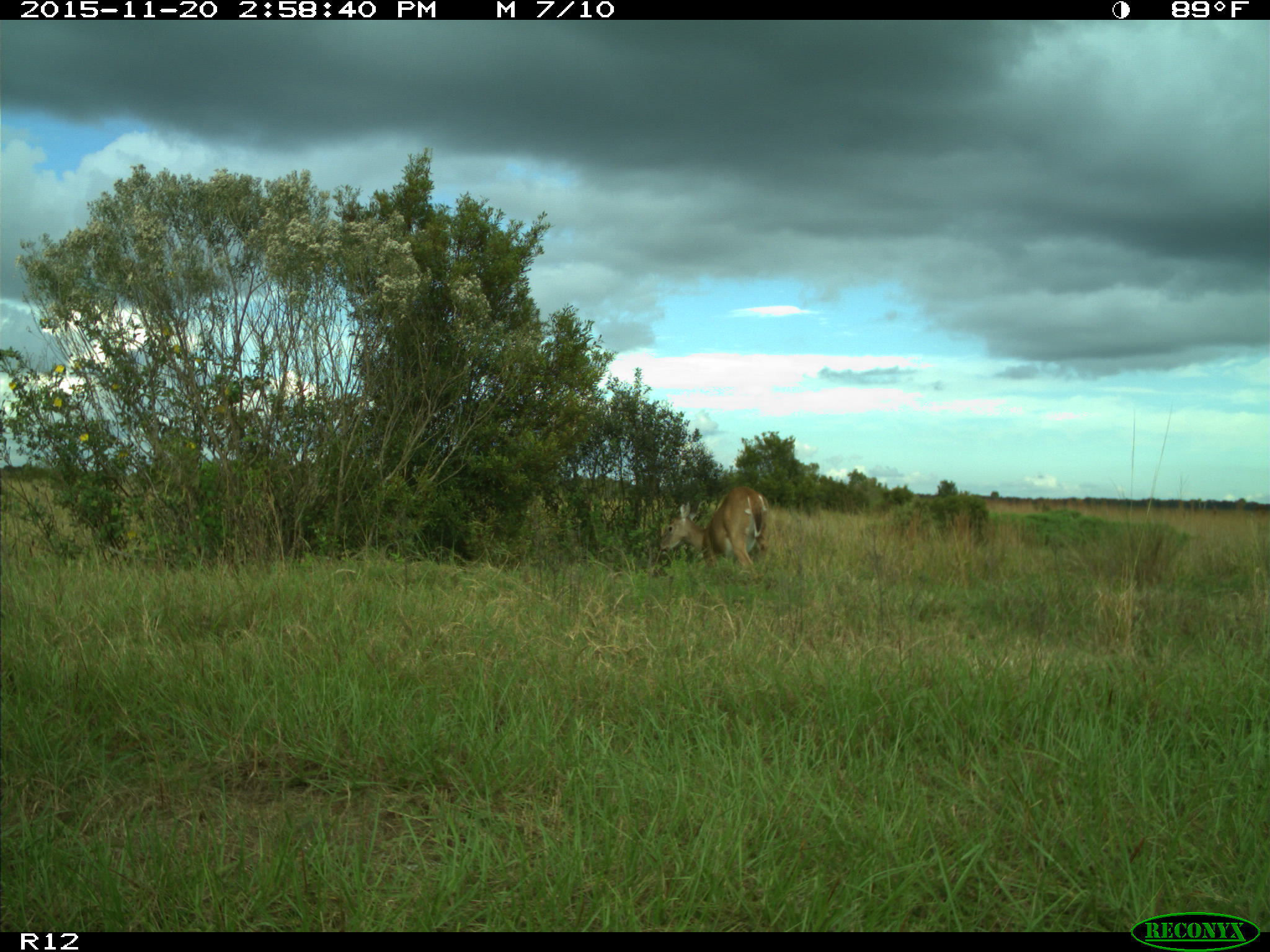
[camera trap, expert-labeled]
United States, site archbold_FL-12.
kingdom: Animalia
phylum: Chordata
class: Mammalia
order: Artiodactyla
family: Cervidae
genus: Odocoileus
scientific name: Odocoileus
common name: deer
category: unidentified deer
Unidentified deer (deer) (Odocoileus).